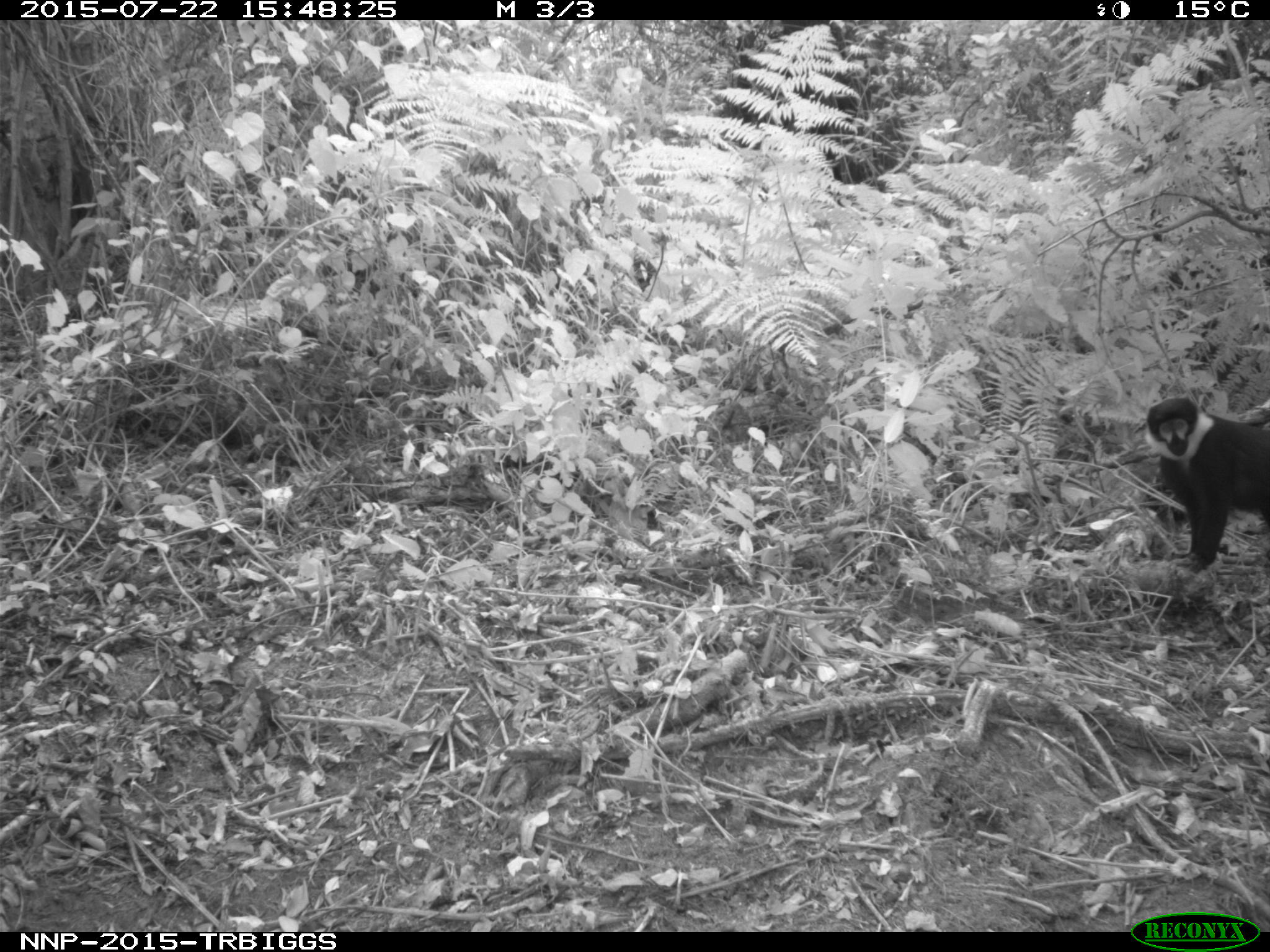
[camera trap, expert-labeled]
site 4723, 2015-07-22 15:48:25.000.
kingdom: Animalia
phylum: Chordata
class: Mammalia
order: Primates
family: Cercopithecidae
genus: Allochrocebus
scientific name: Allochrocebus lhoesti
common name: l'hoest's monkey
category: cercopithecus lhoesti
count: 1